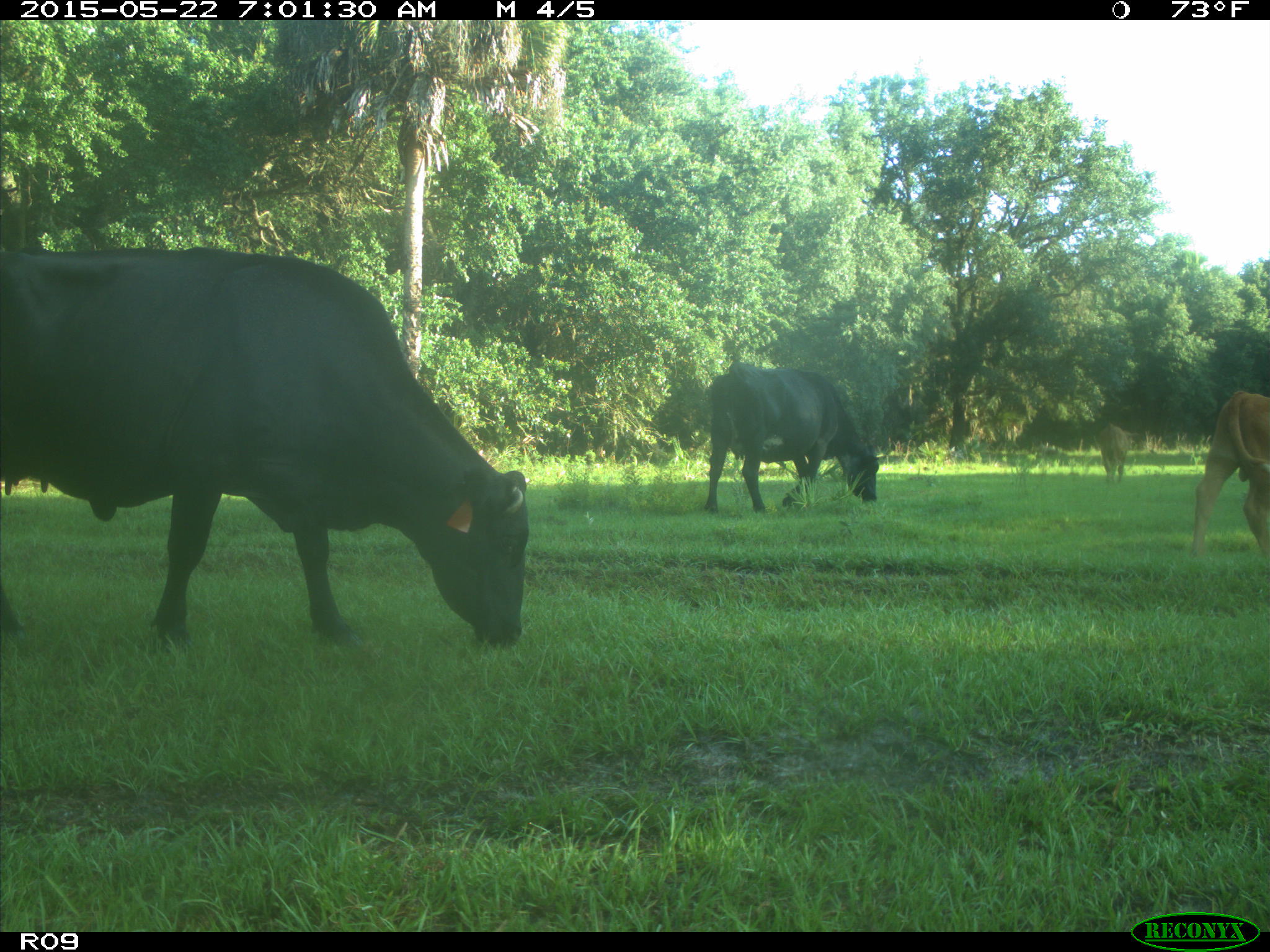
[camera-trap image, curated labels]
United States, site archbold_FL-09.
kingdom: Animalia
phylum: Chordata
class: Mammalia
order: Artiodactyla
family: Bovidae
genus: Bos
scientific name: Bos taurus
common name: domestic cow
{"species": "Bos taurus (domestic cow)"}